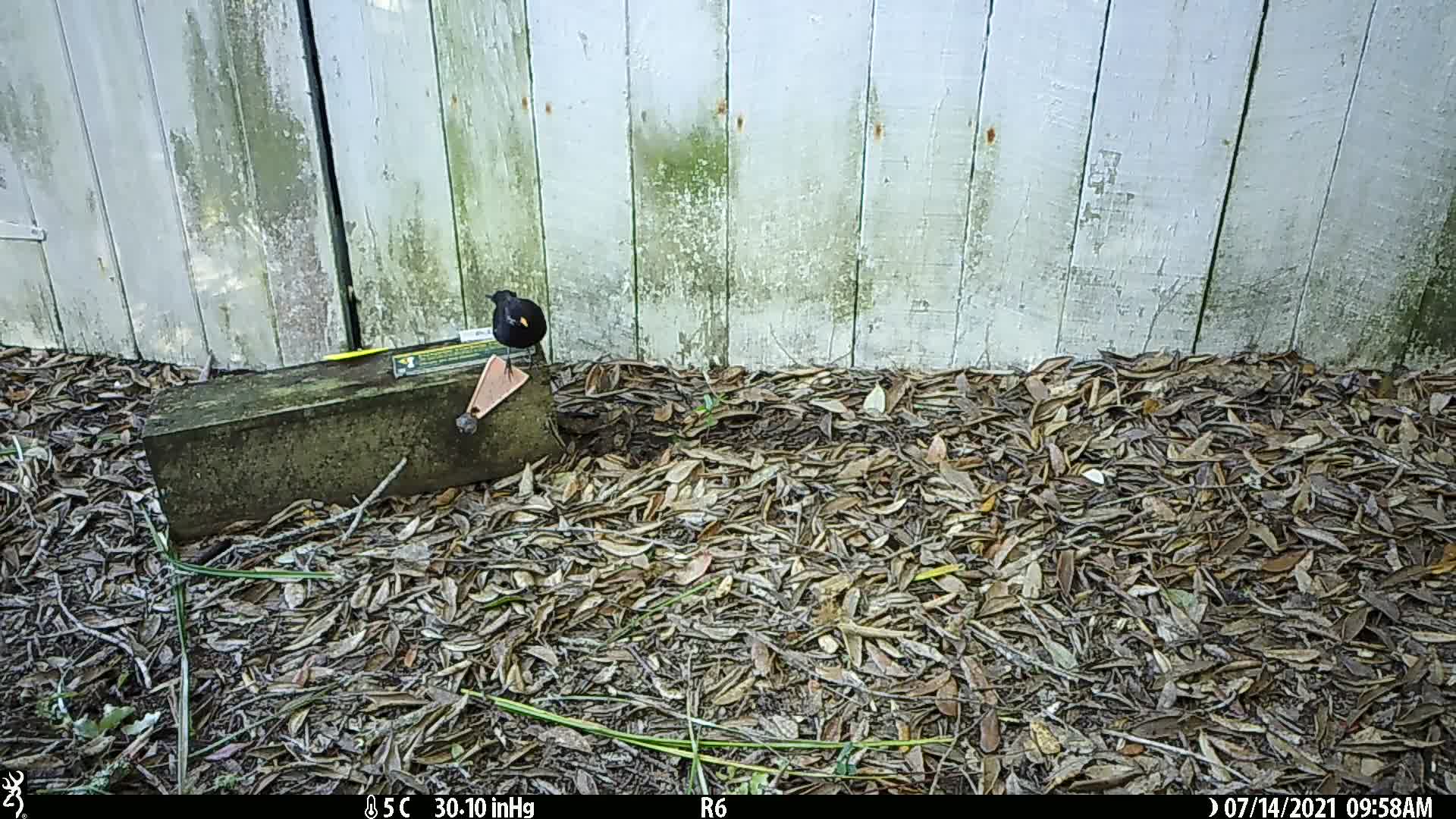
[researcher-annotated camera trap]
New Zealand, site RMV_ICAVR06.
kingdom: Animalia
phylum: Chordata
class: Aves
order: Passeriformes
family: Turdidae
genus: Turdus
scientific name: Turdus merula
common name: eurasian blackbird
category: blackbird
Blackbird (eurasian blackbird) (Turdus merula).